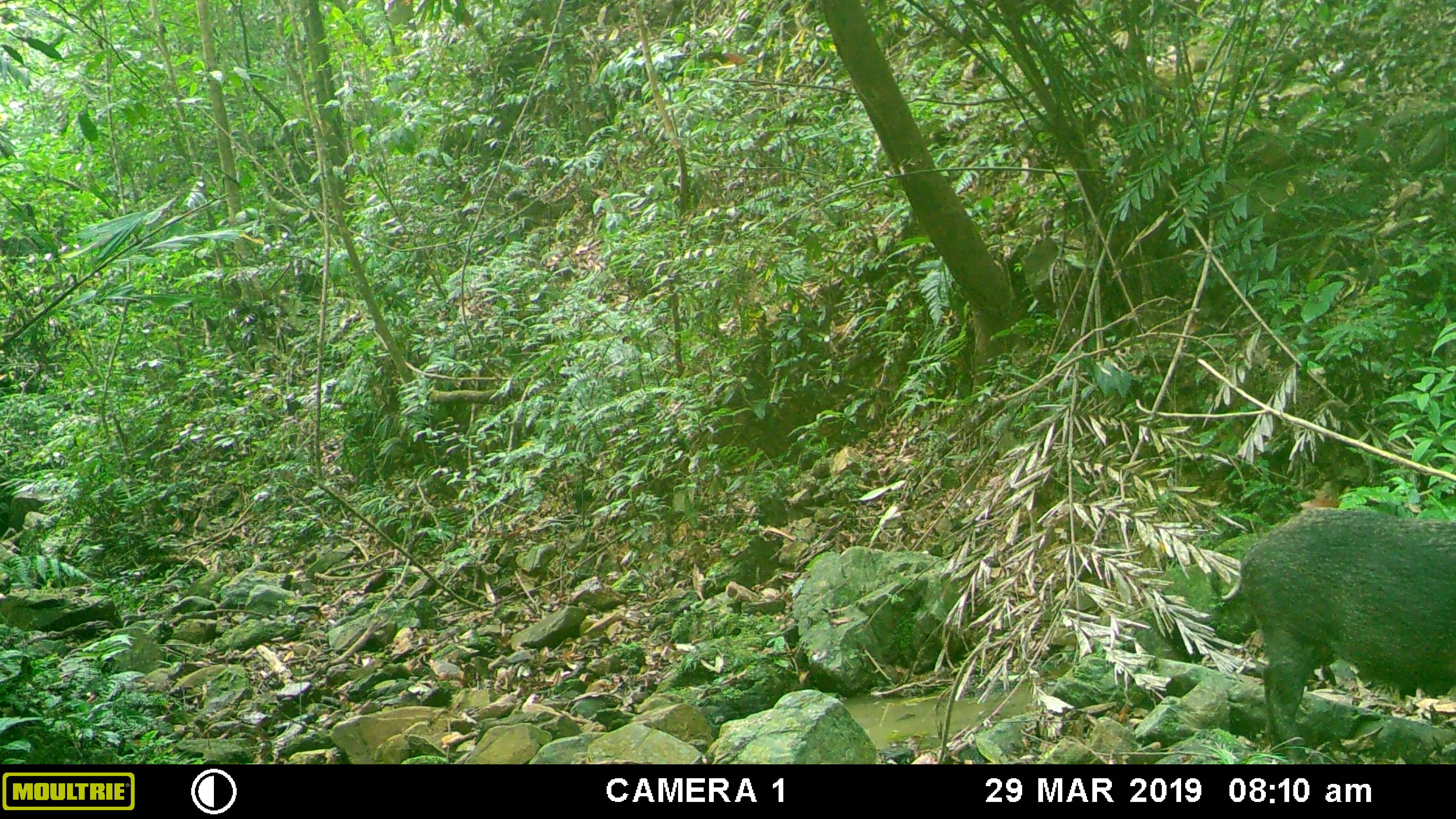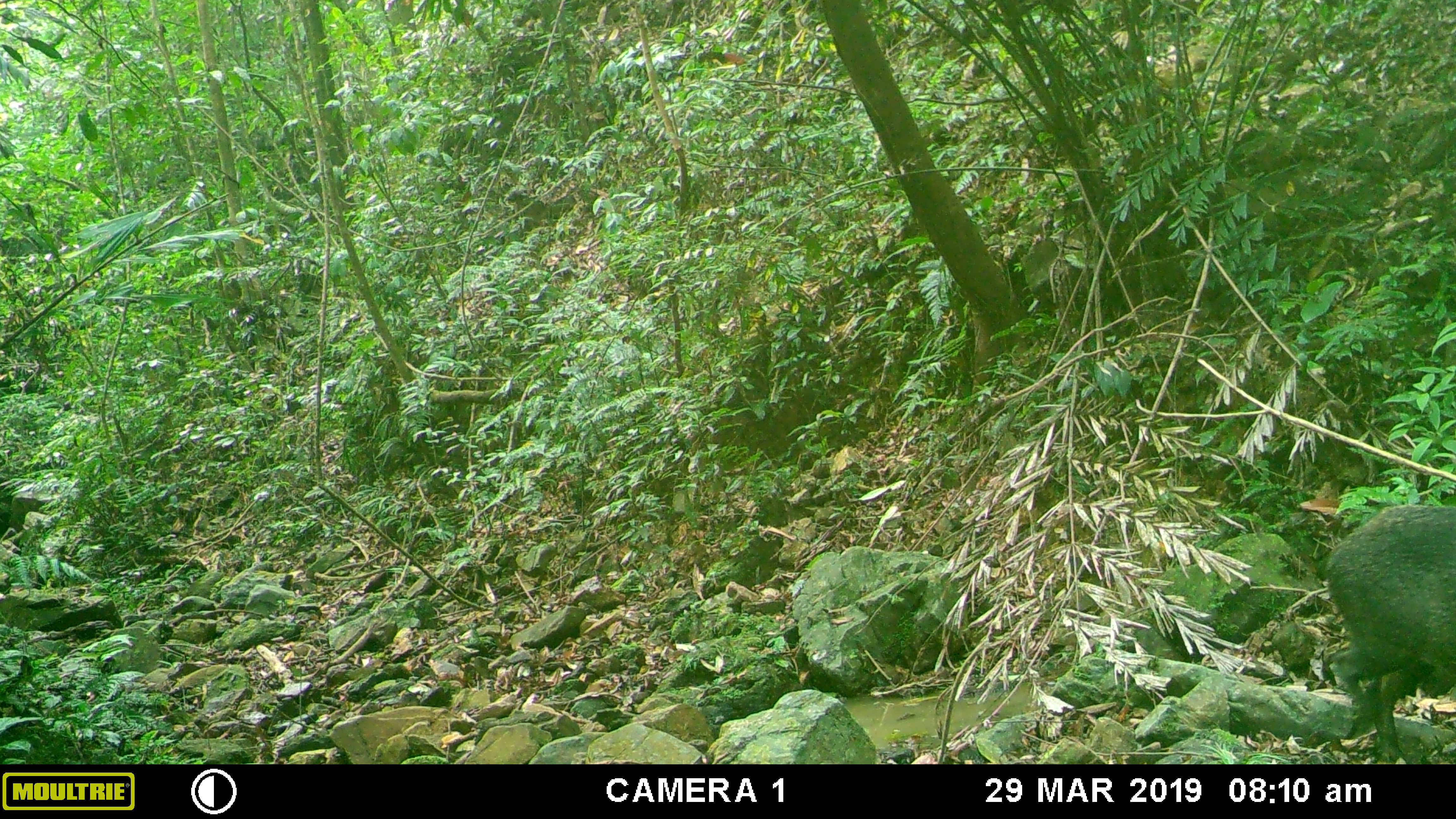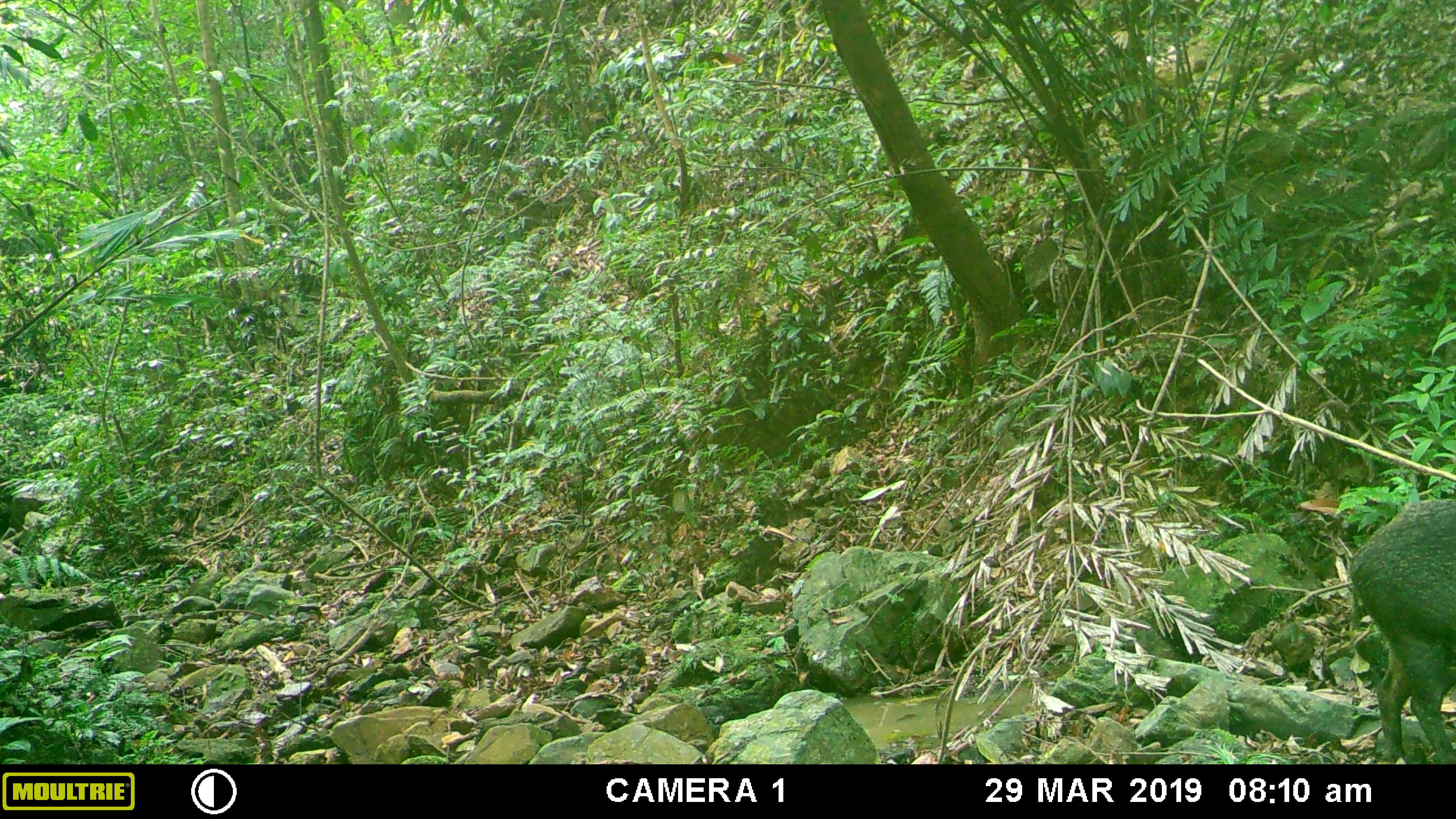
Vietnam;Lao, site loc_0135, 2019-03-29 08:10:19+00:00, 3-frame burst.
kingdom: Animalia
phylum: Chordata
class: Mammalia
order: Artiodactyla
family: Suidae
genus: Sus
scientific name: Sus scrofa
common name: eurasian wild pig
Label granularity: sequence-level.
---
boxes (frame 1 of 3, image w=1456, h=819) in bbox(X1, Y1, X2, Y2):
eurasian wild pig: bbox(1235, 506, 1456, 764)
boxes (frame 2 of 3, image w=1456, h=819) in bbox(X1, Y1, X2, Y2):
eurasian wild pig: bbox(1323, 504, 1456, 764)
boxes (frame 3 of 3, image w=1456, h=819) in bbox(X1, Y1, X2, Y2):
eurasian wild pig: bbox(1345, 497, 1456, 764)